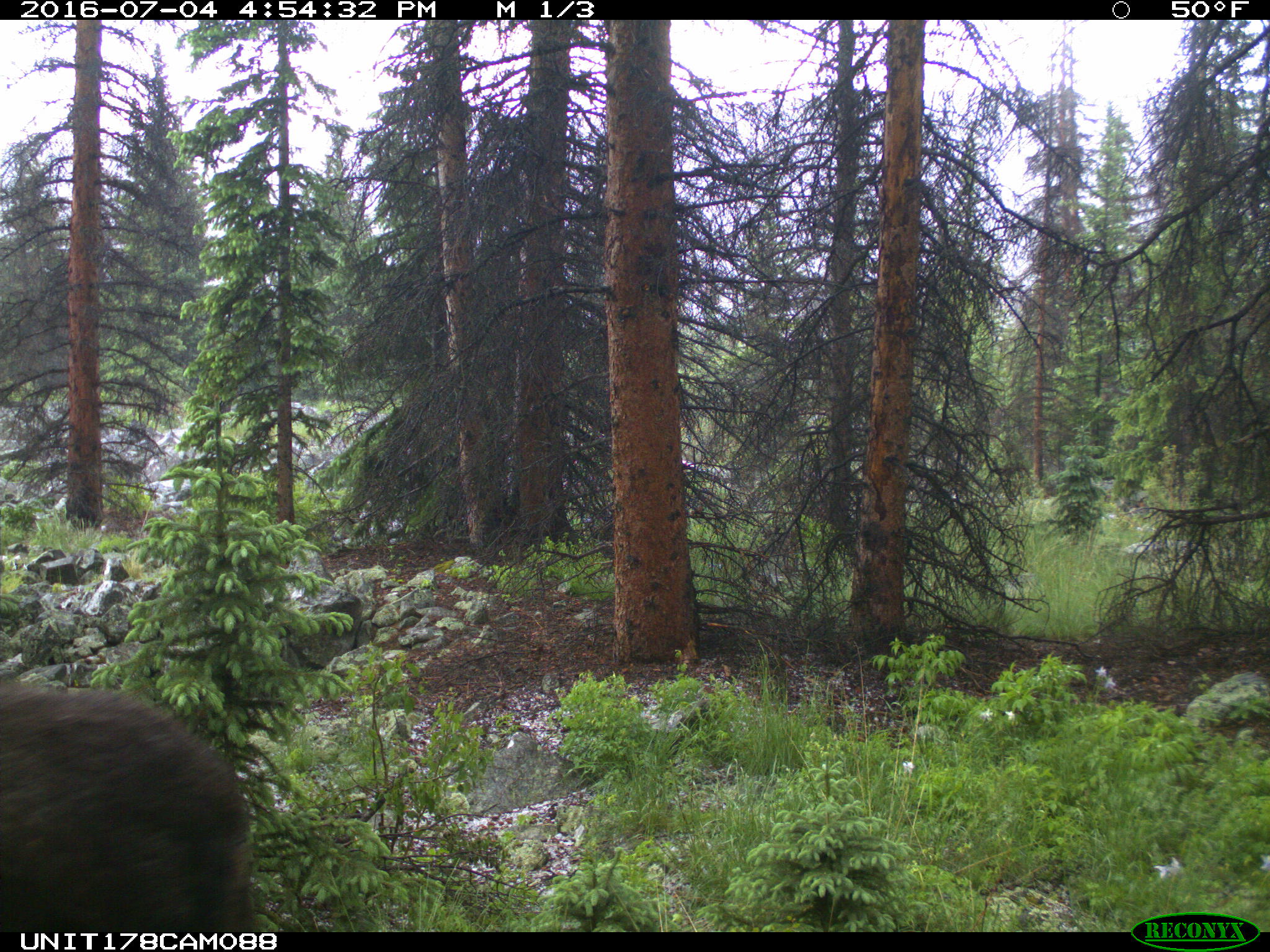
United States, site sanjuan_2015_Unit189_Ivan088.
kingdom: Animalia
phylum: Chordata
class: Mammalia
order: Artiodactyla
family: Cervidae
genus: Alces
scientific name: Alces alces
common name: moose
Alces alces (moose).